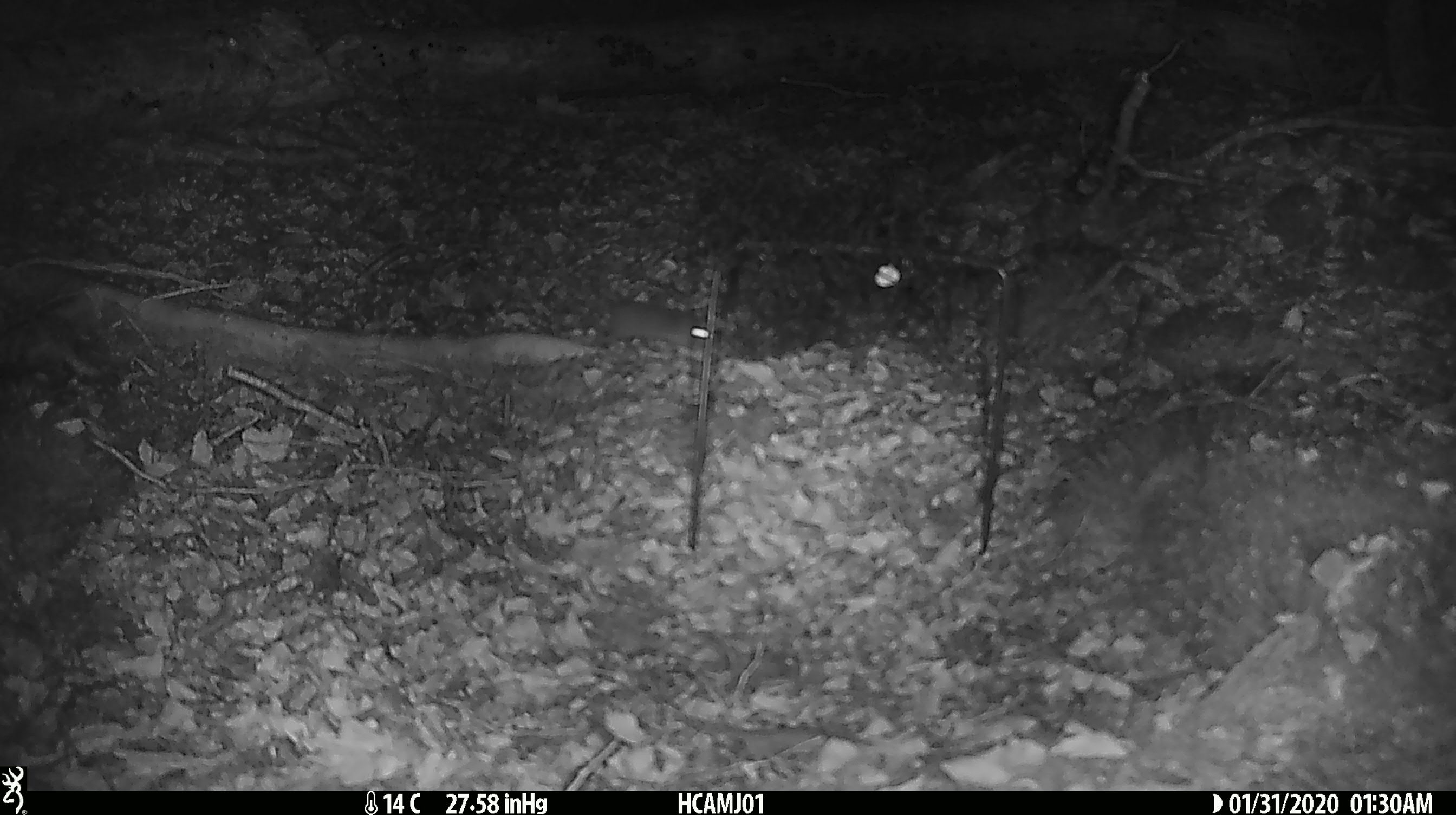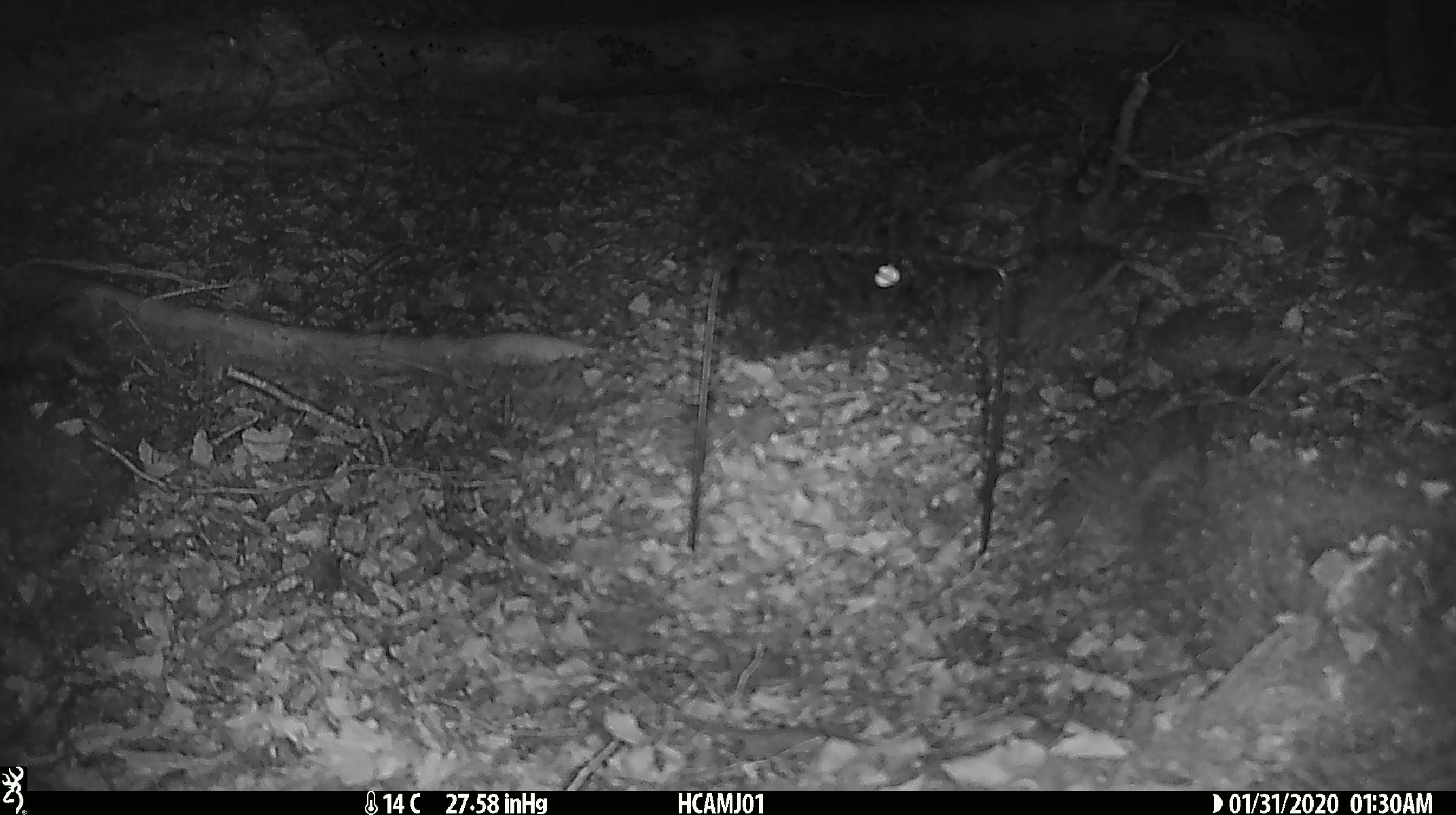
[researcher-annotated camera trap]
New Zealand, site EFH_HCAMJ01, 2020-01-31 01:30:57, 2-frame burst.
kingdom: Animalia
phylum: Chordata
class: Mammalia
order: Rodentia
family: Muridae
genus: Mus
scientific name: Mus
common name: mouse